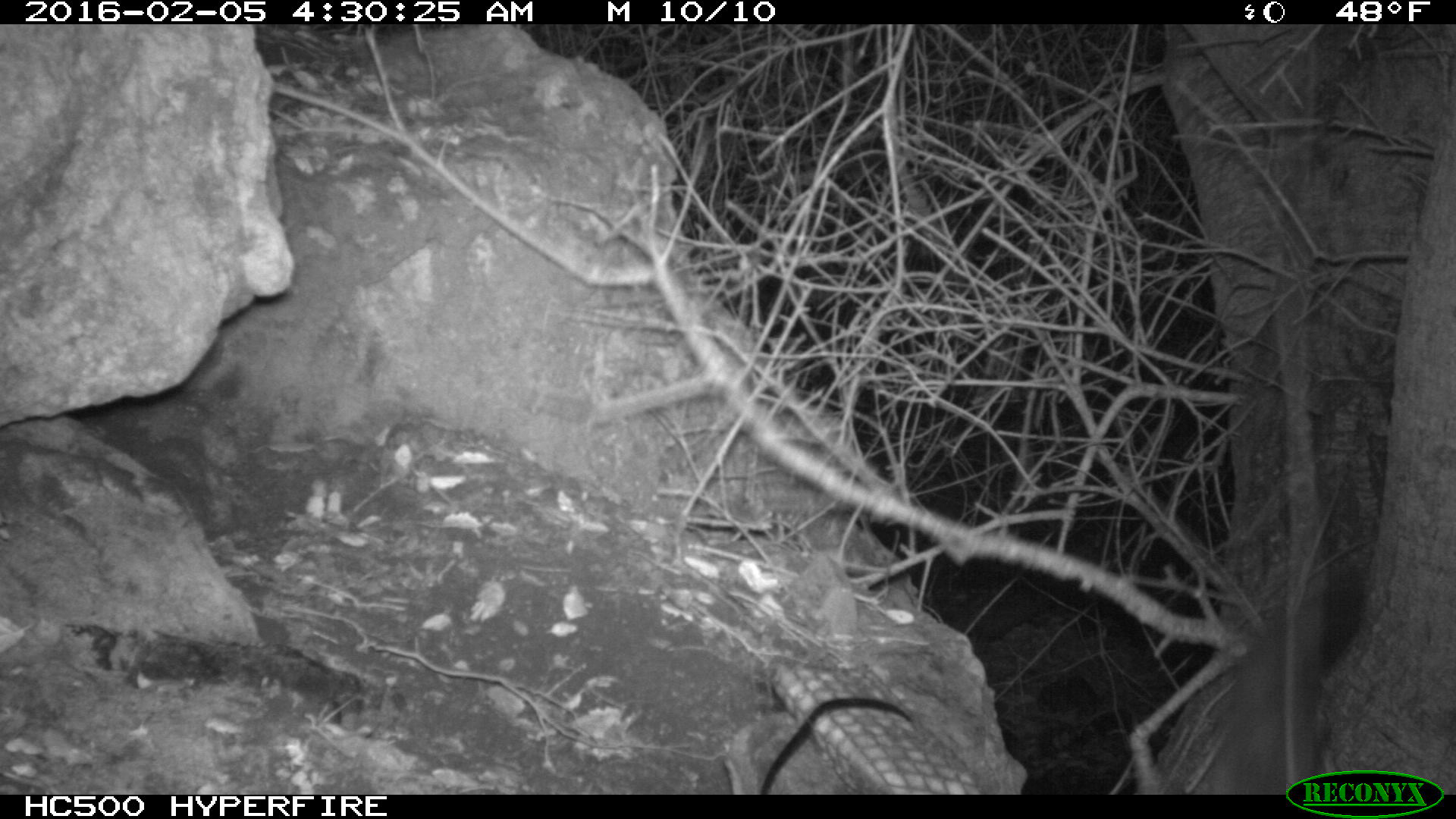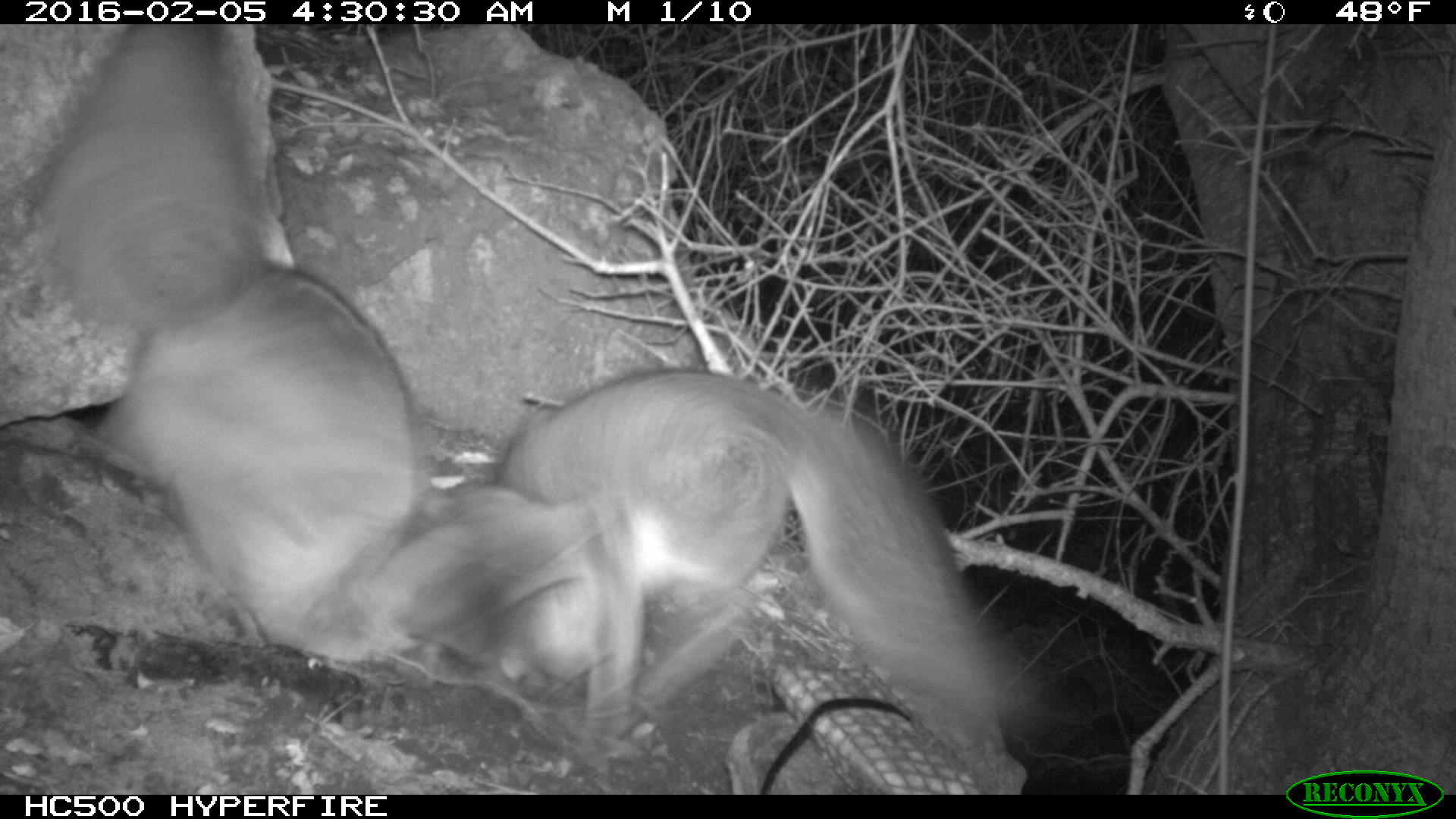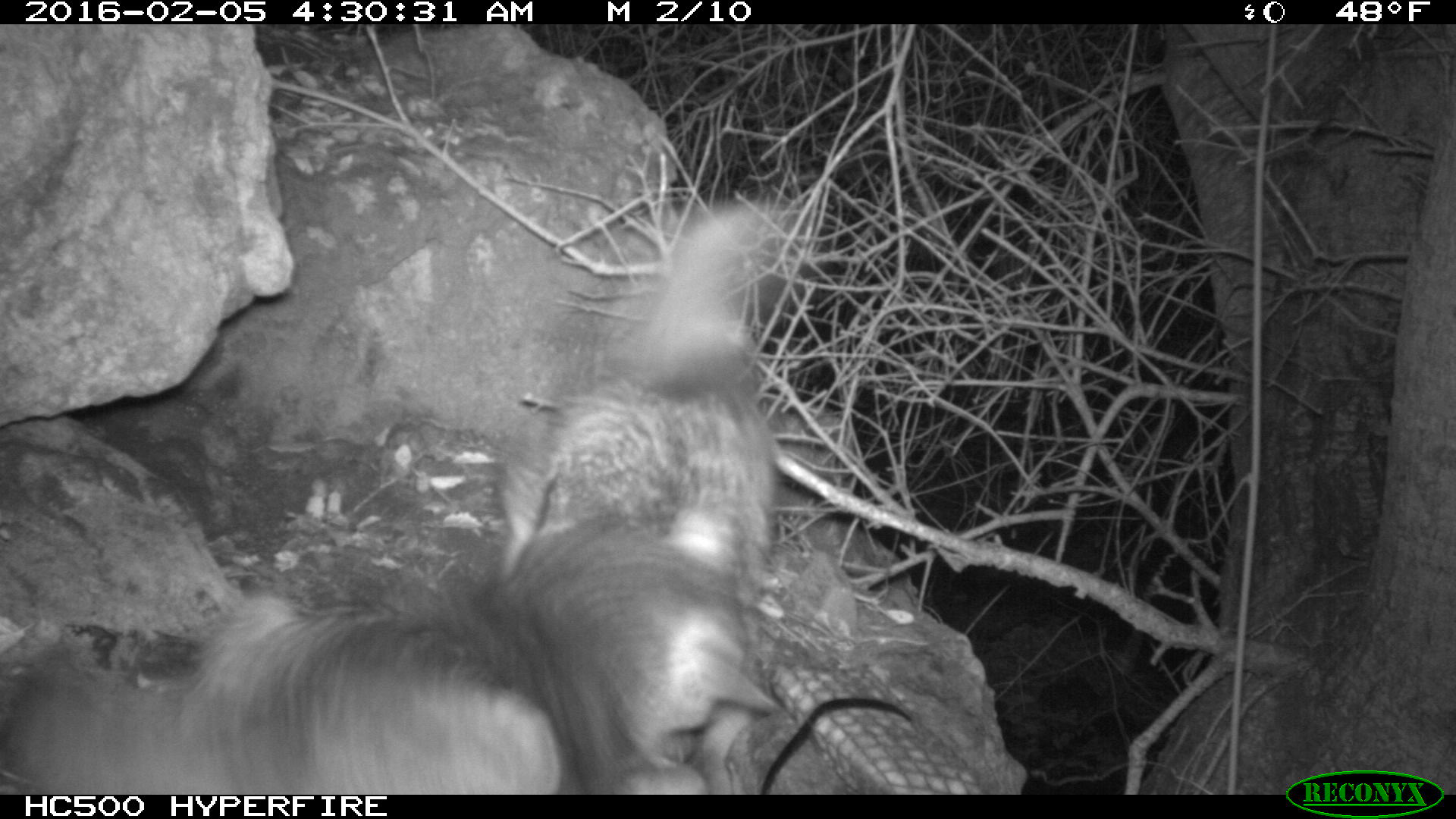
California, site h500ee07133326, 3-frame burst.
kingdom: Animalia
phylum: Chordata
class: Mammalia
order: Carnivora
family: Canidae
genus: Urocyon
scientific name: Urocyon littoralis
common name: island fox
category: fox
Fox (island fox) (Urocyon littoralis).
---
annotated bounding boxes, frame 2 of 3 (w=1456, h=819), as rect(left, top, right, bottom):
fox: rect(39, 22, 605, 674); rect(490, 369, 1056, 761)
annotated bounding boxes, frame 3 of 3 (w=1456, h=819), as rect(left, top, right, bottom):
fox: rect(0, 507, 780, 795)